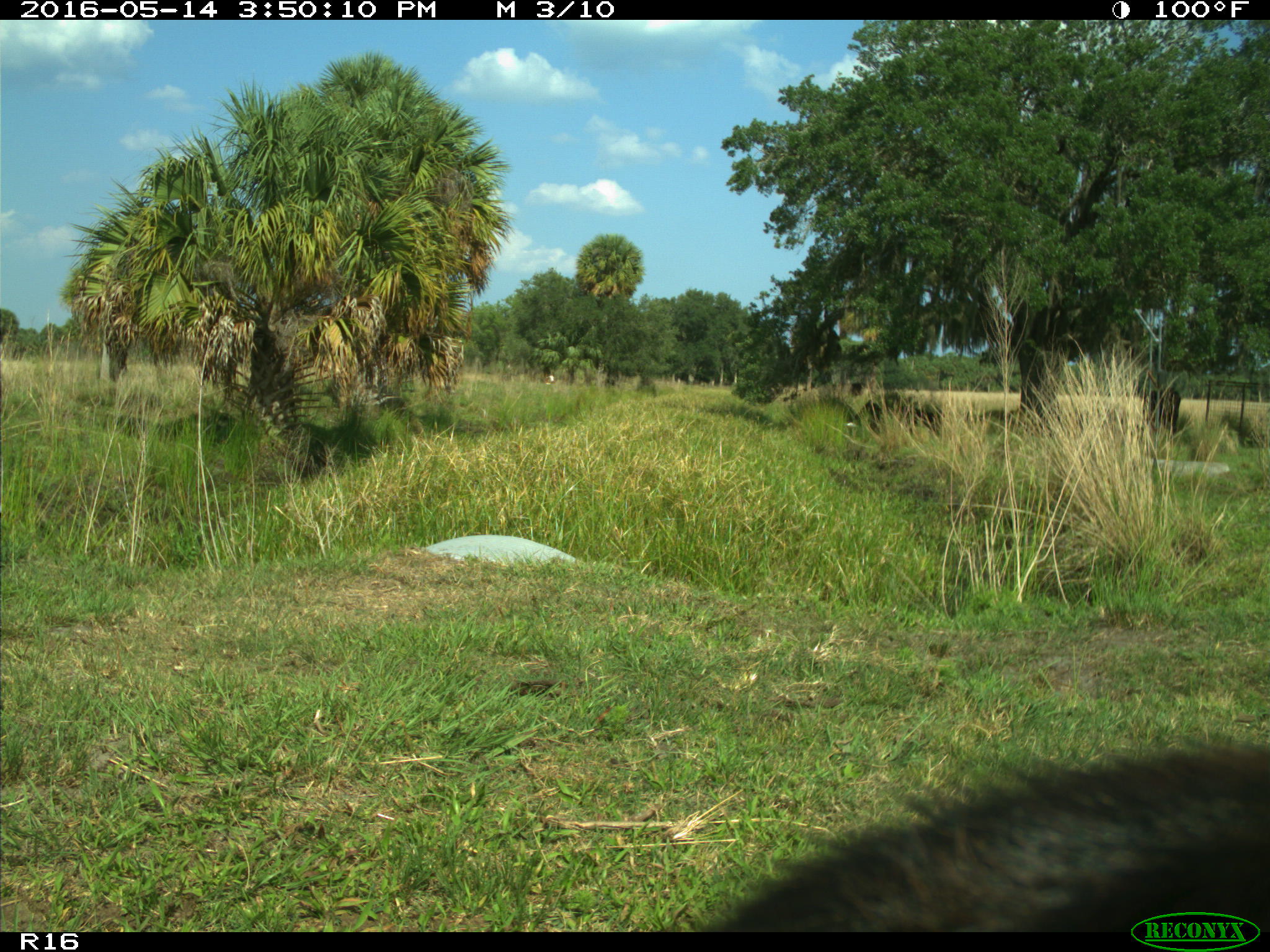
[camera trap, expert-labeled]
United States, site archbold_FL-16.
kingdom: Animalia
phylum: Chordata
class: Mammalia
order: Artiodactyla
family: Bovidae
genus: Bos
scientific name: Bos taurus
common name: domestic cow